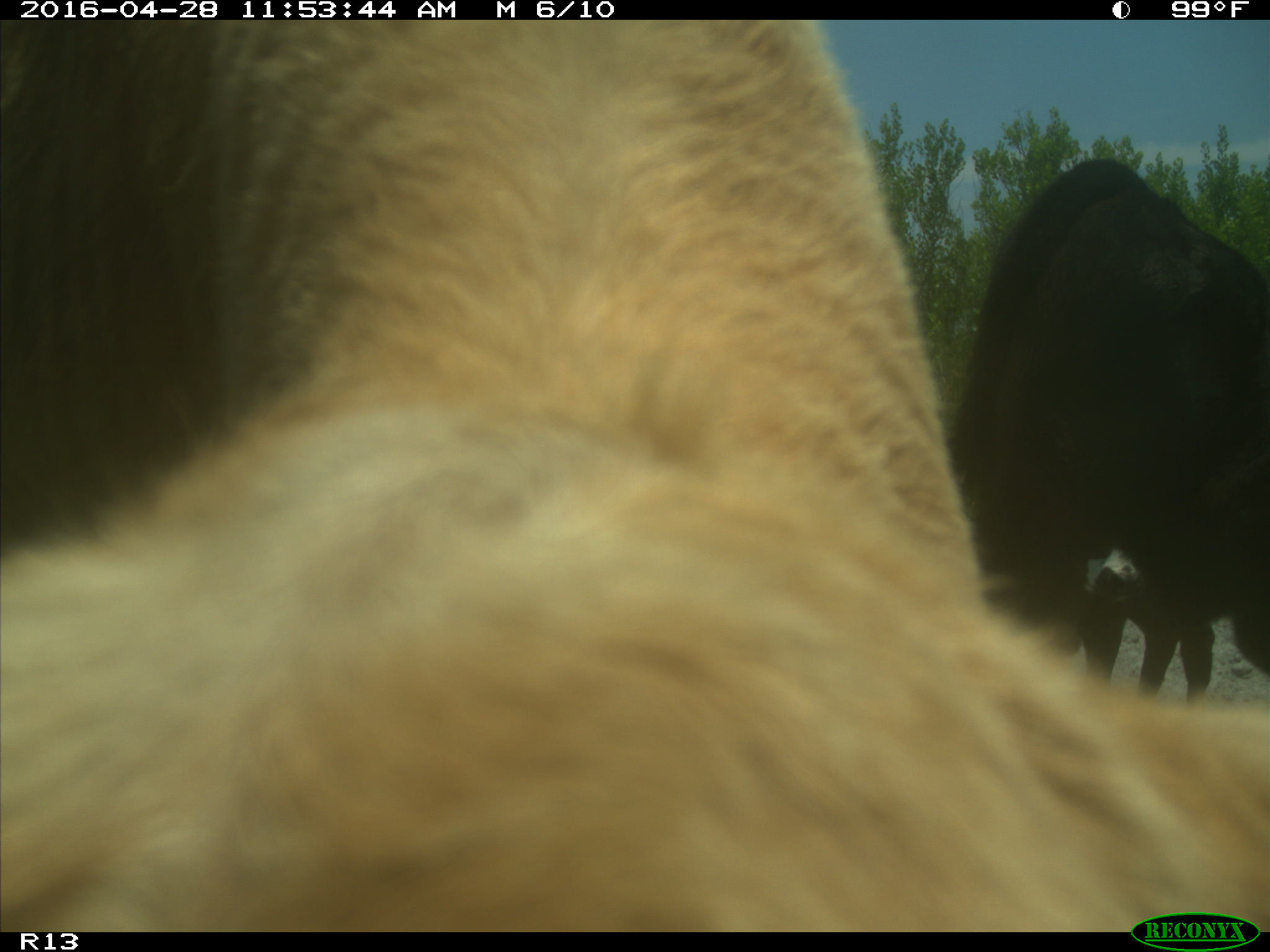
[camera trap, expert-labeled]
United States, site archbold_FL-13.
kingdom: Animalia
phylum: Chordata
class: Mammalia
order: Artiodactyla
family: Bovidae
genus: Bos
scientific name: Bos taurus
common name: domestic cow